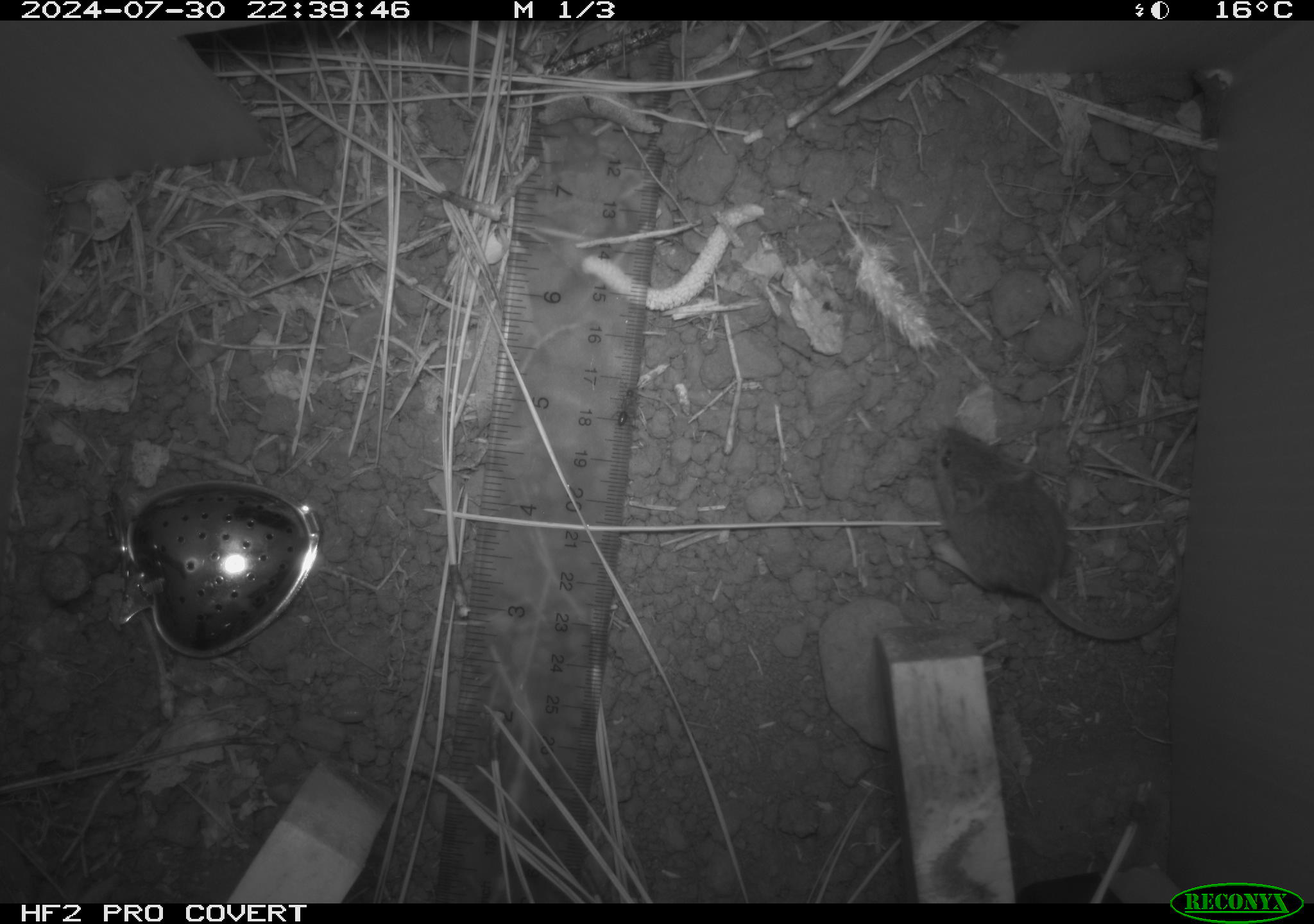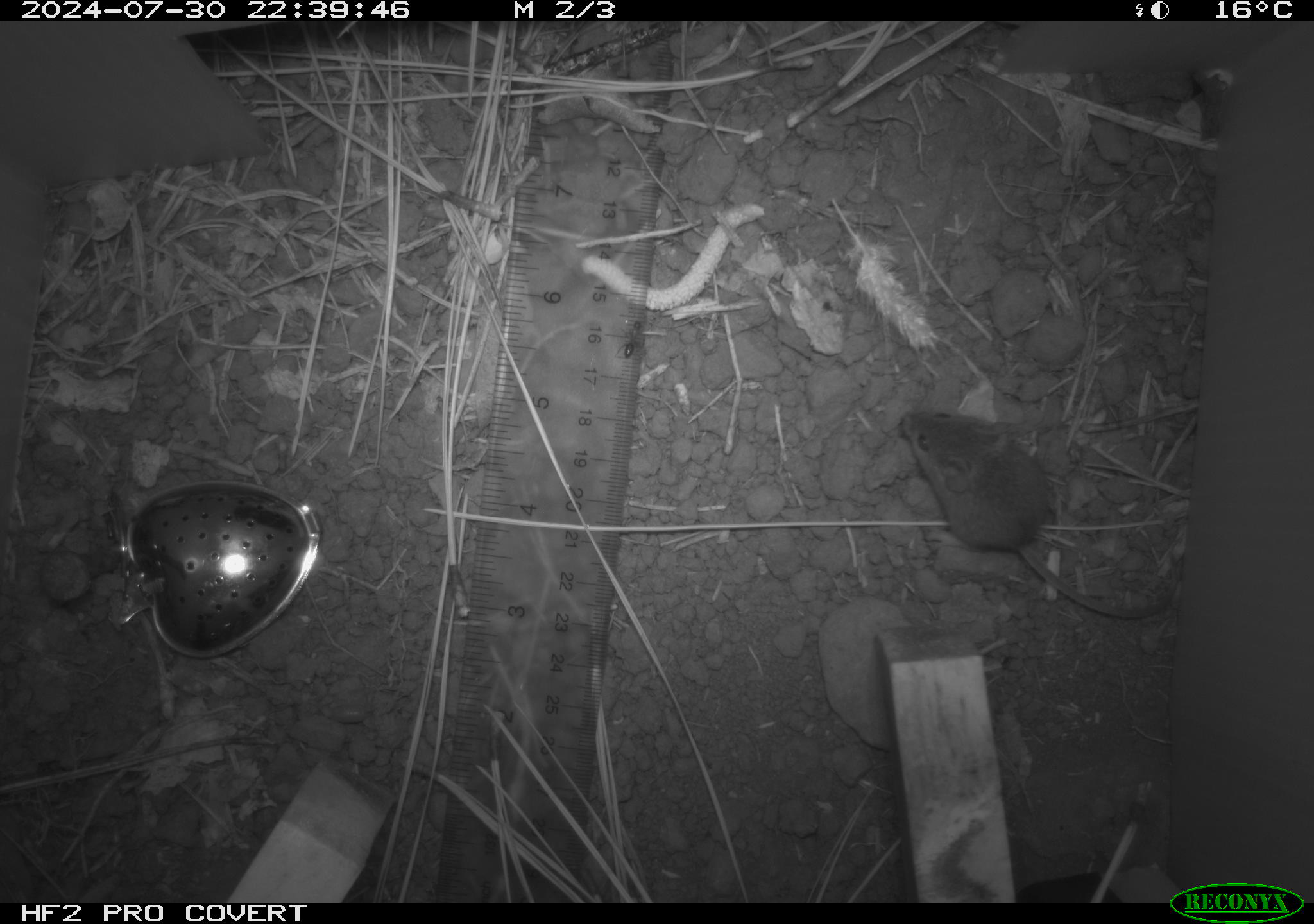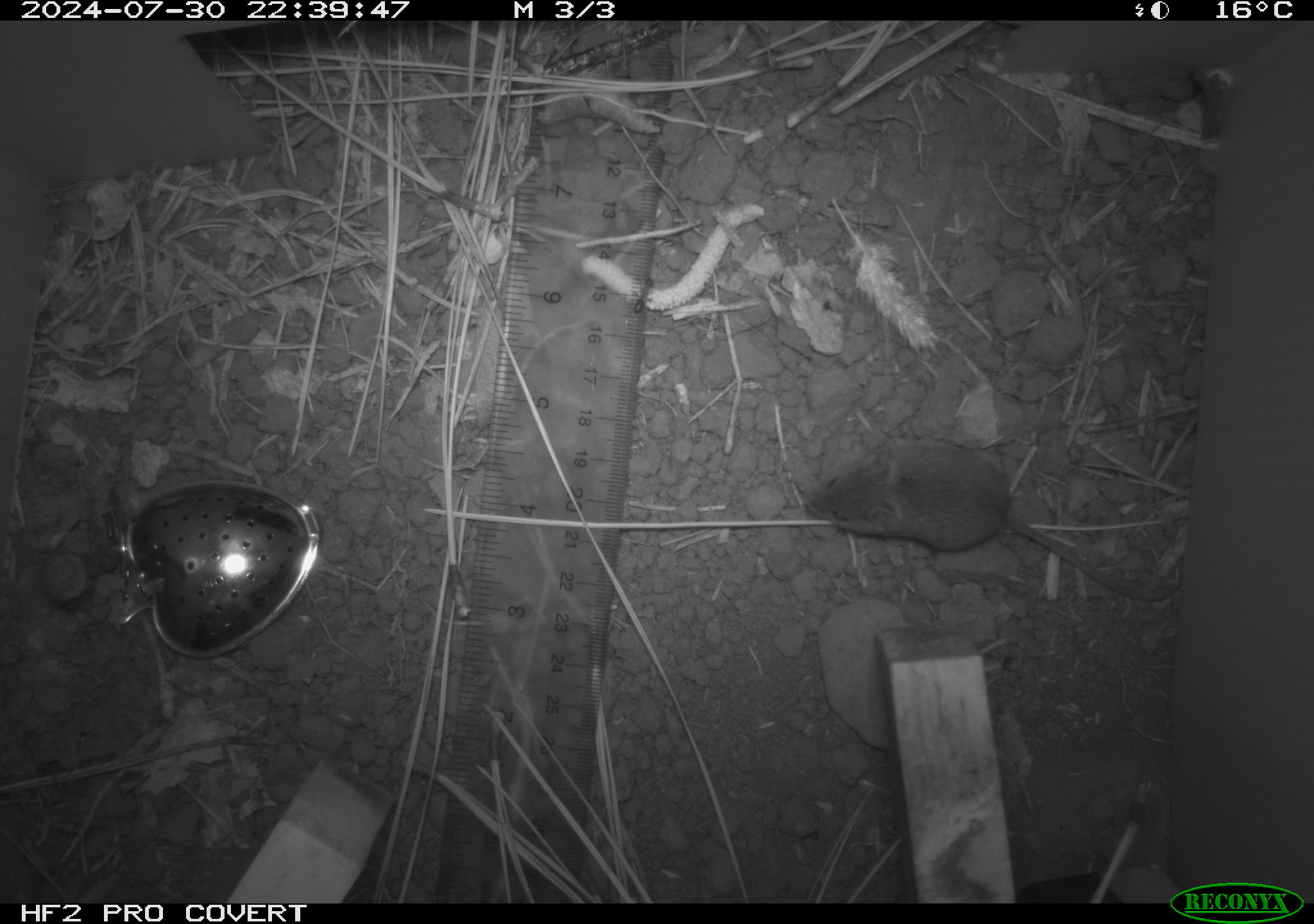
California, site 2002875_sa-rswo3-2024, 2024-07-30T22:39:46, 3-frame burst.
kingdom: Animalia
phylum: Chordata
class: Mammalia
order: Rodentia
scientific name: Rodentia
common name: mouse species